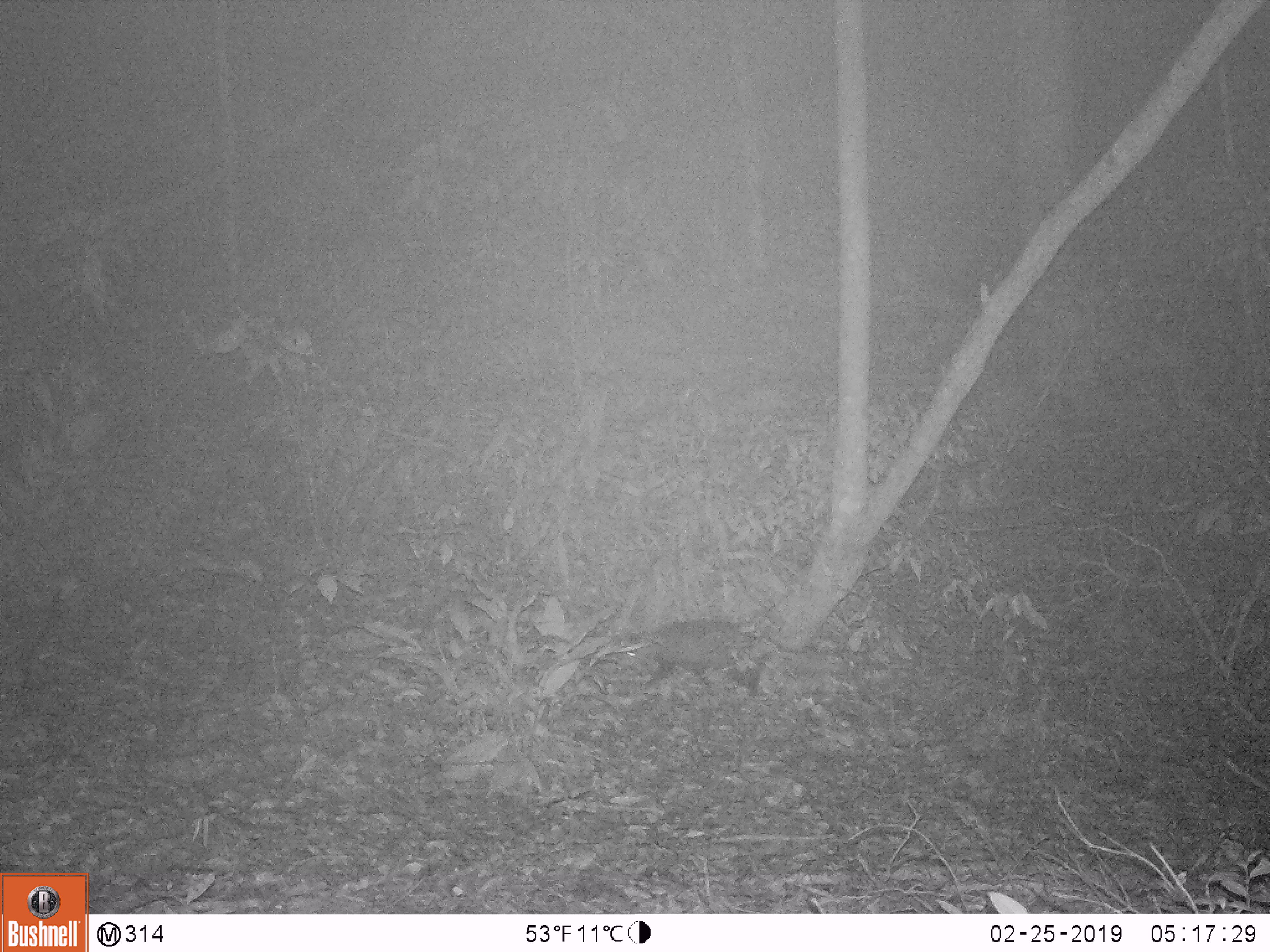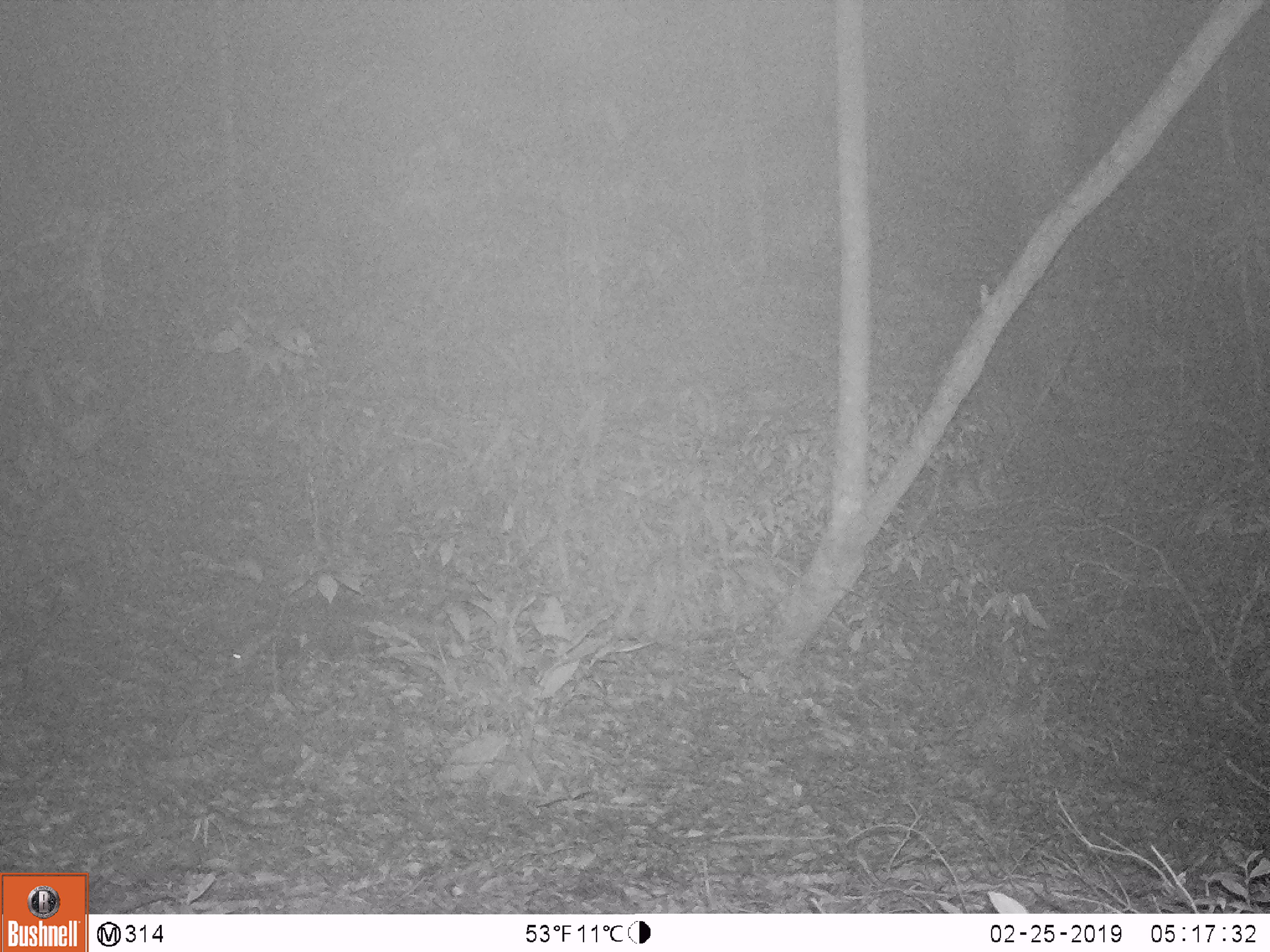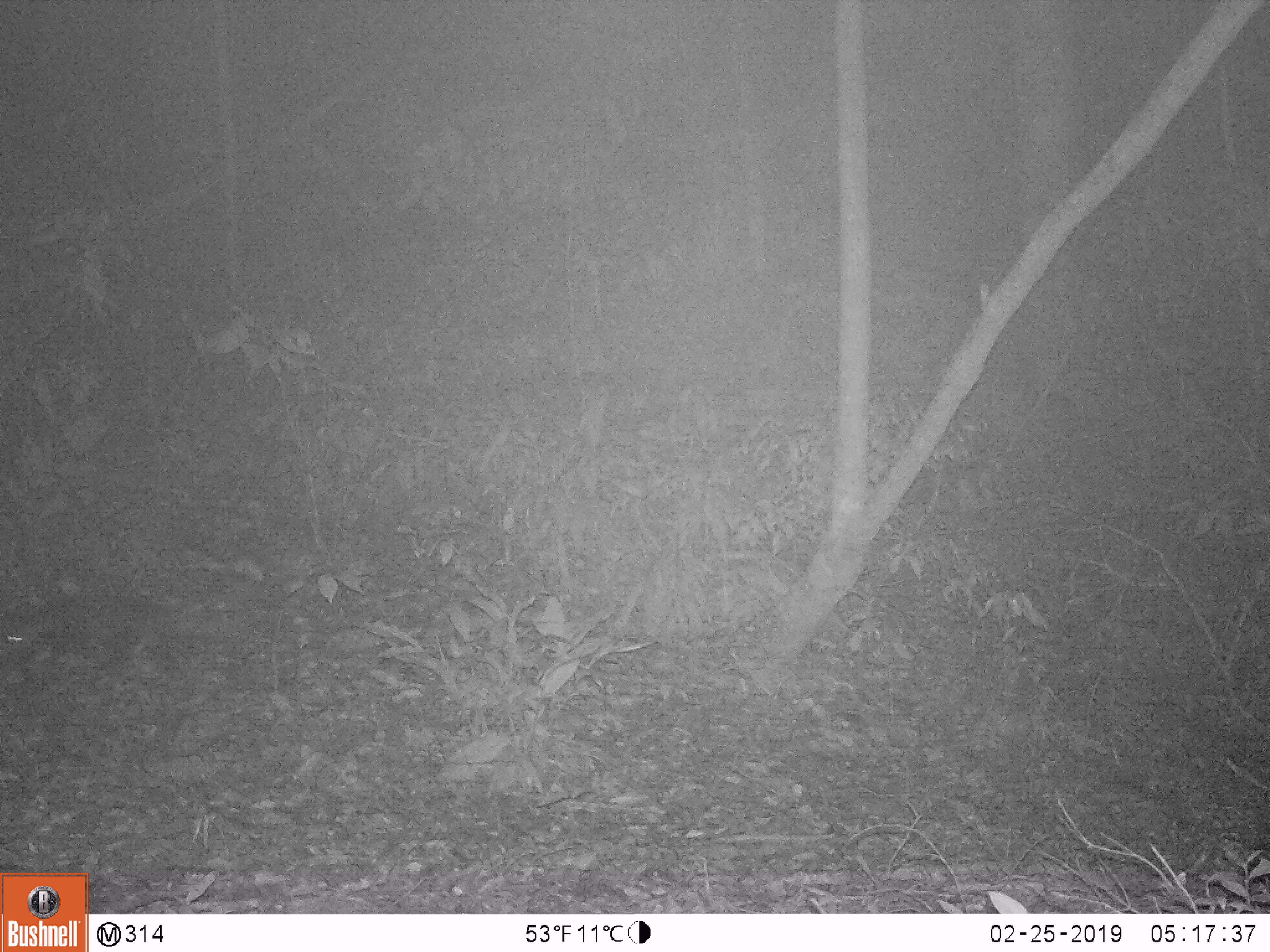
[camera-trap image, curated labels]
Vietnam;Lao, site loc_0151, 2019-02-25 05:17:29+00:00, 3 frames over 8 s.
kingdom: Animalia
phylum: Chordata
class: Mammalia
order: Carnivora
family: Herpestidae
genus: Urva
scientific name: Urva urva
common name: crab-eating mongoose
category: crab eating mongoose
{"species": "crab eating mongoose (crab-eating mongoose) (Urva urva)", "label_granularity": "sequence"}